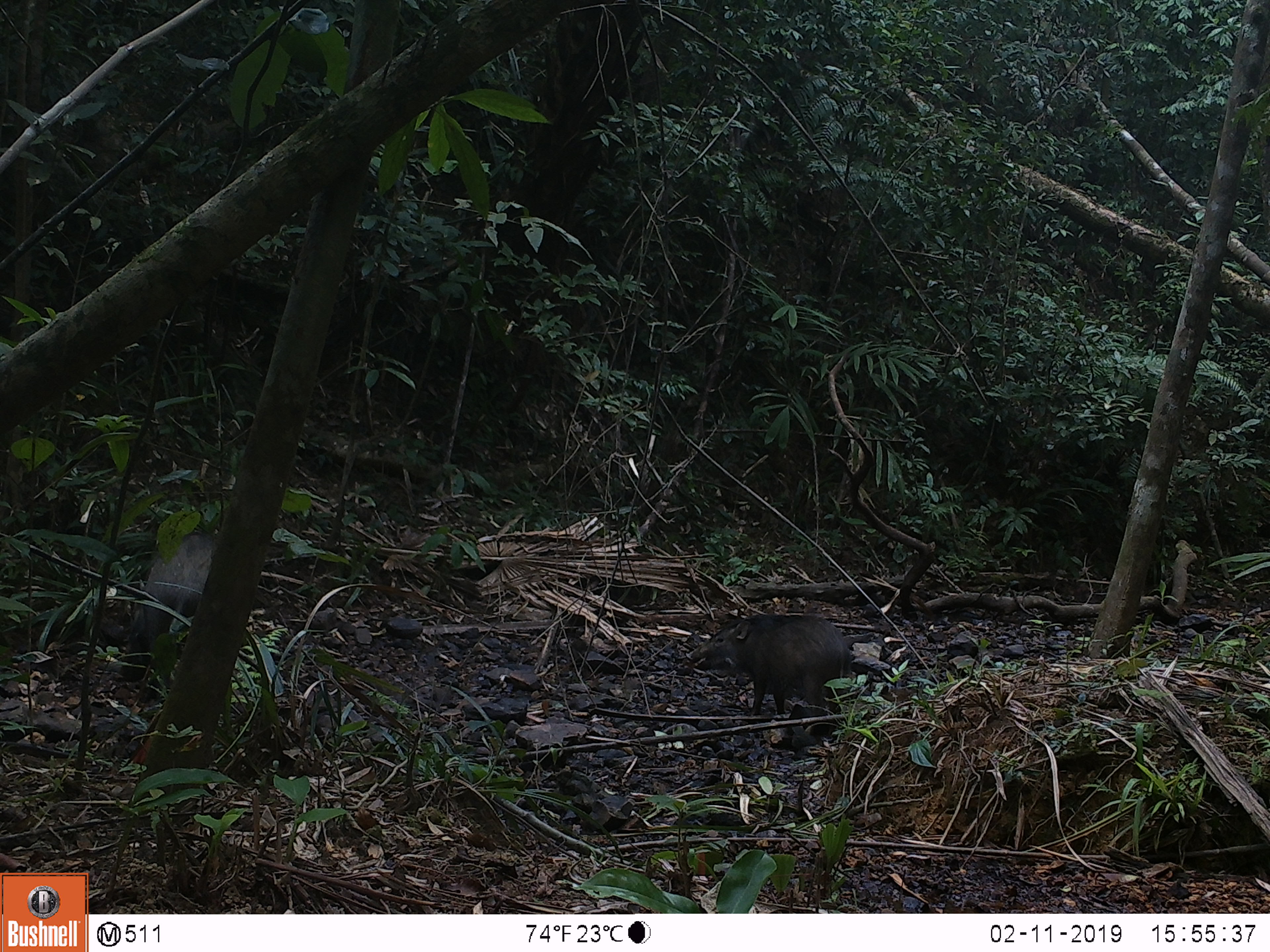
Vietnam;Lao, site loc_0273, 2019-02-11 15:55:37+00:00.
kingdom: Animalia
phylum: Chordata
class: Mammalia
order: Artiodactyla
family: Suidae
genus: Sus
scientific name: Sus scrofa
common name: eurasian wild pig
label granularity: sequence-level